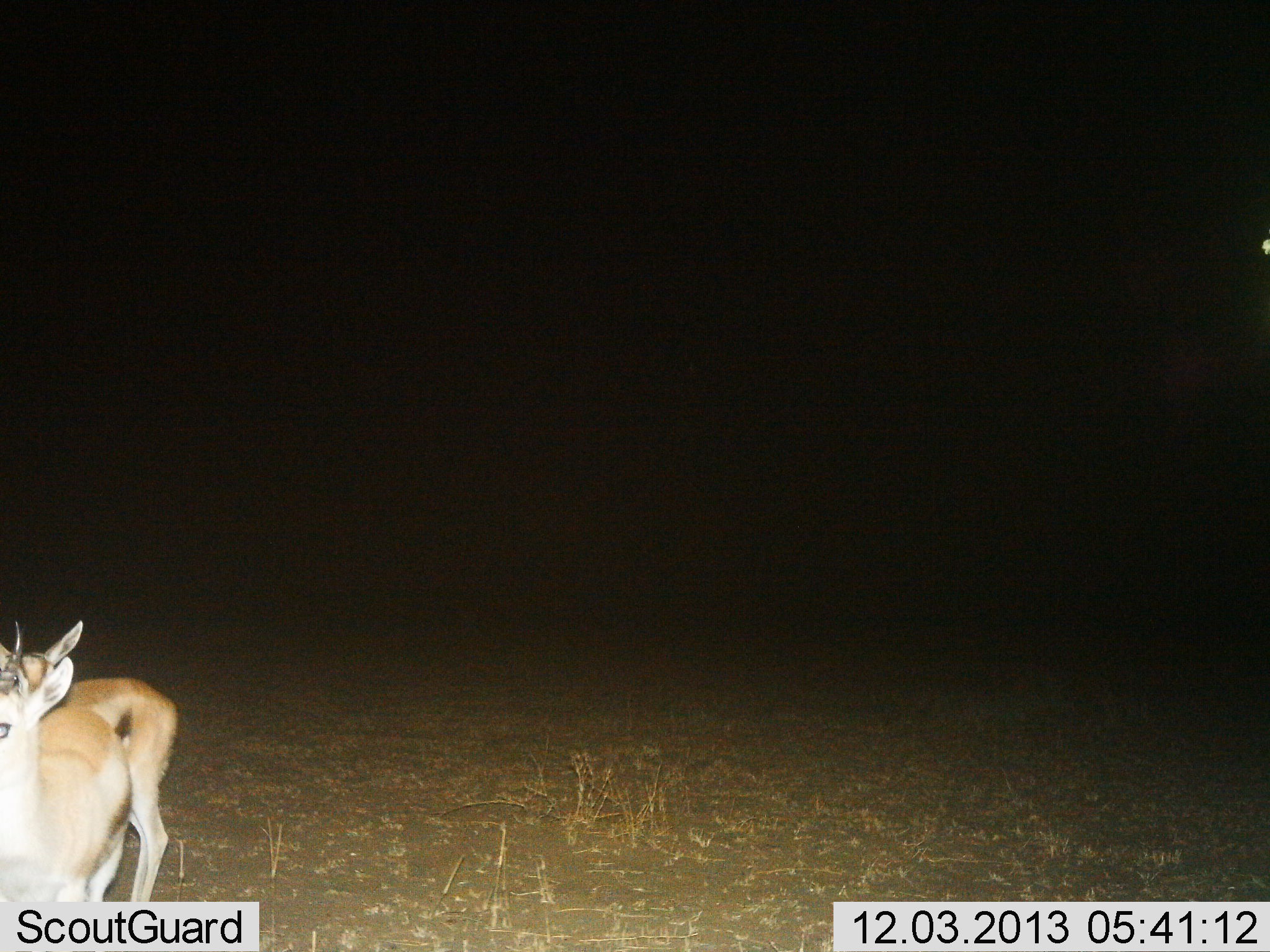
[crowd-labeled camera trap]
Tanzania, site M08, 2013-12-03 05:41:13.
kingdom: Animalia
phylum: Chordata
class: Mammalia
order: Artiodactyla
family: Bovidae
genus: Eudorcas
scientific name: Eudorcas thomsonii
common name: thomson's gazelle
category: gazellethomsons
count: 2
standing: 90%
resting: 0%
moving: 10%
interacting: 0%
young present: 20%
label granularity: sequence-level